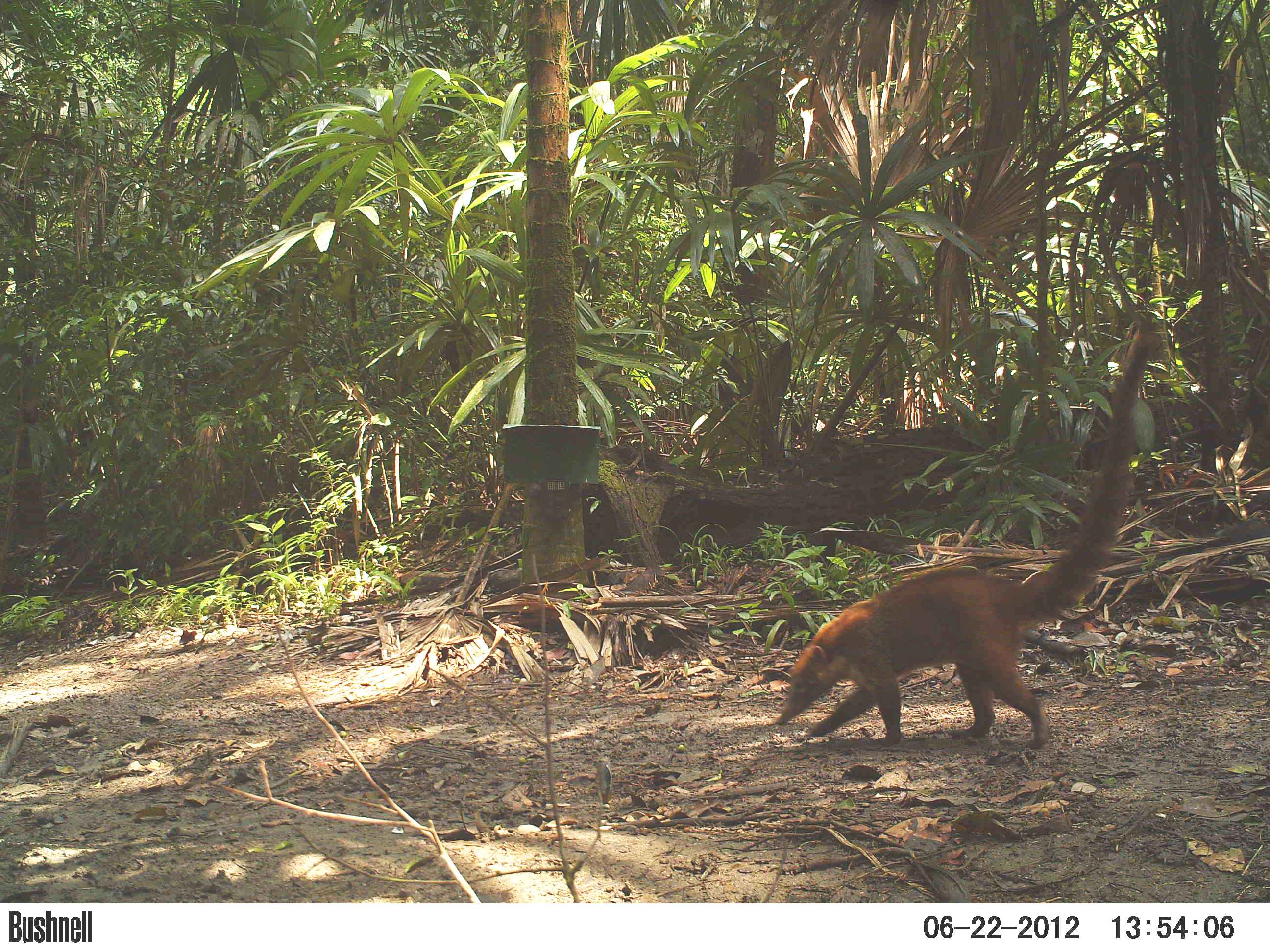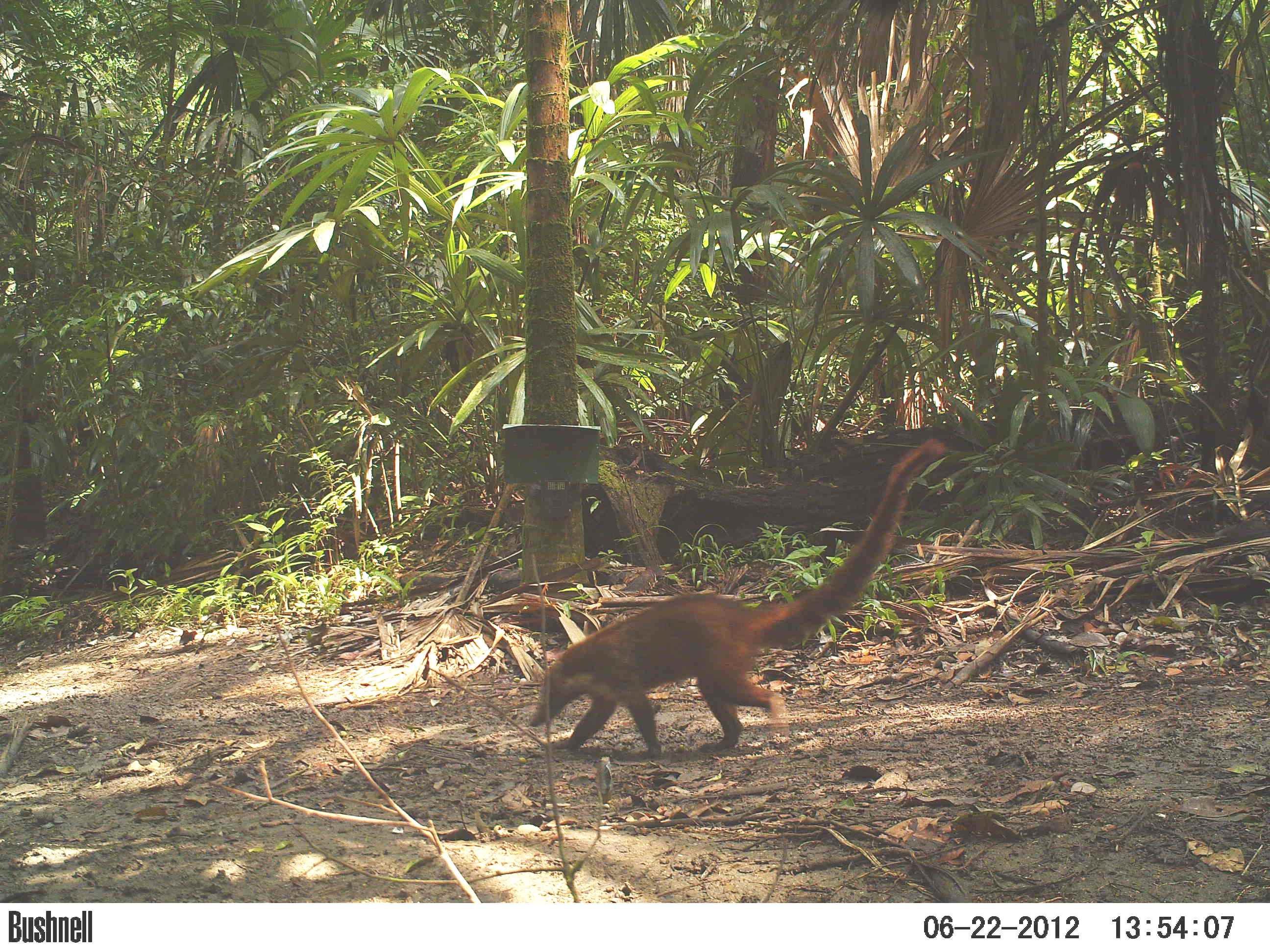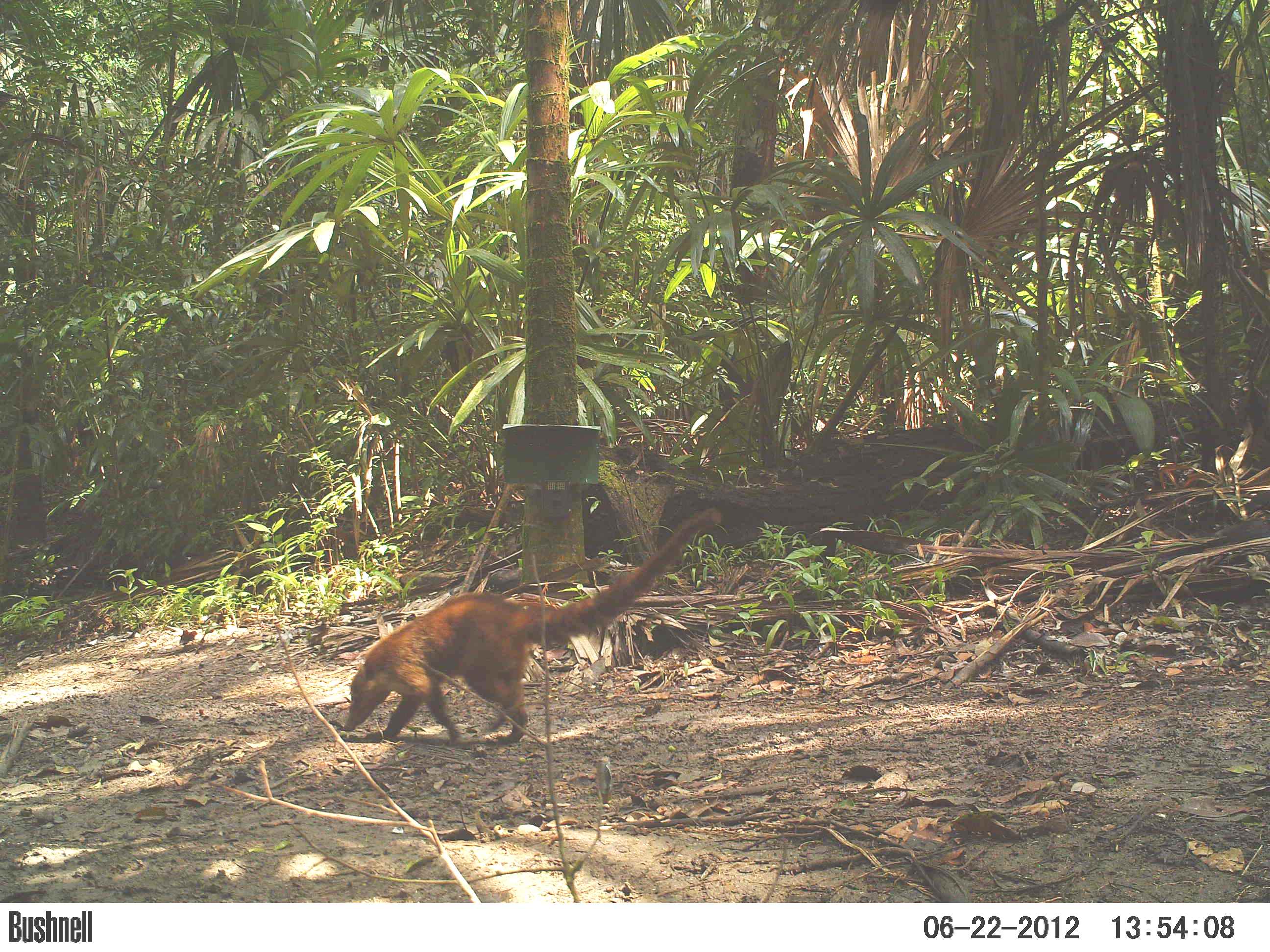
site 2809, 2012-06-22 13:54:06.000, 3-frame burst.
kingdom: Animalia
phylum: Chordata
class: Mammalia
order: Carnivora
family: Procyonidae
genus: Nasua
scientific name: Nasua narica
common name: white-nosed coati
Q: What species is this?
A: Nasua narica (white-nosed coati).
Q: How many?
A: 1.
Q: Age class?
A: Adult.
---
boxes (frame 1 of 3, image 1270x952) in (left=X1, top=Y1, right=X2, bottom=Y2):
nasua narica: (left=773, top=311, right=1161, bottom=749)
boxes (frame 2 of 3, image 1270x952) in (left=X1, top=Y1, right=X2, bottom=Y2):
nasua narica: (left=526, top=435, right=946, bottom=760)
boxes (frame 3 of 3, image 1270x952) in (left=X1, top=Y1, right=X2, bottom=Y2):
nasua narica: (left=340, top=504, right=723, bottom=745)